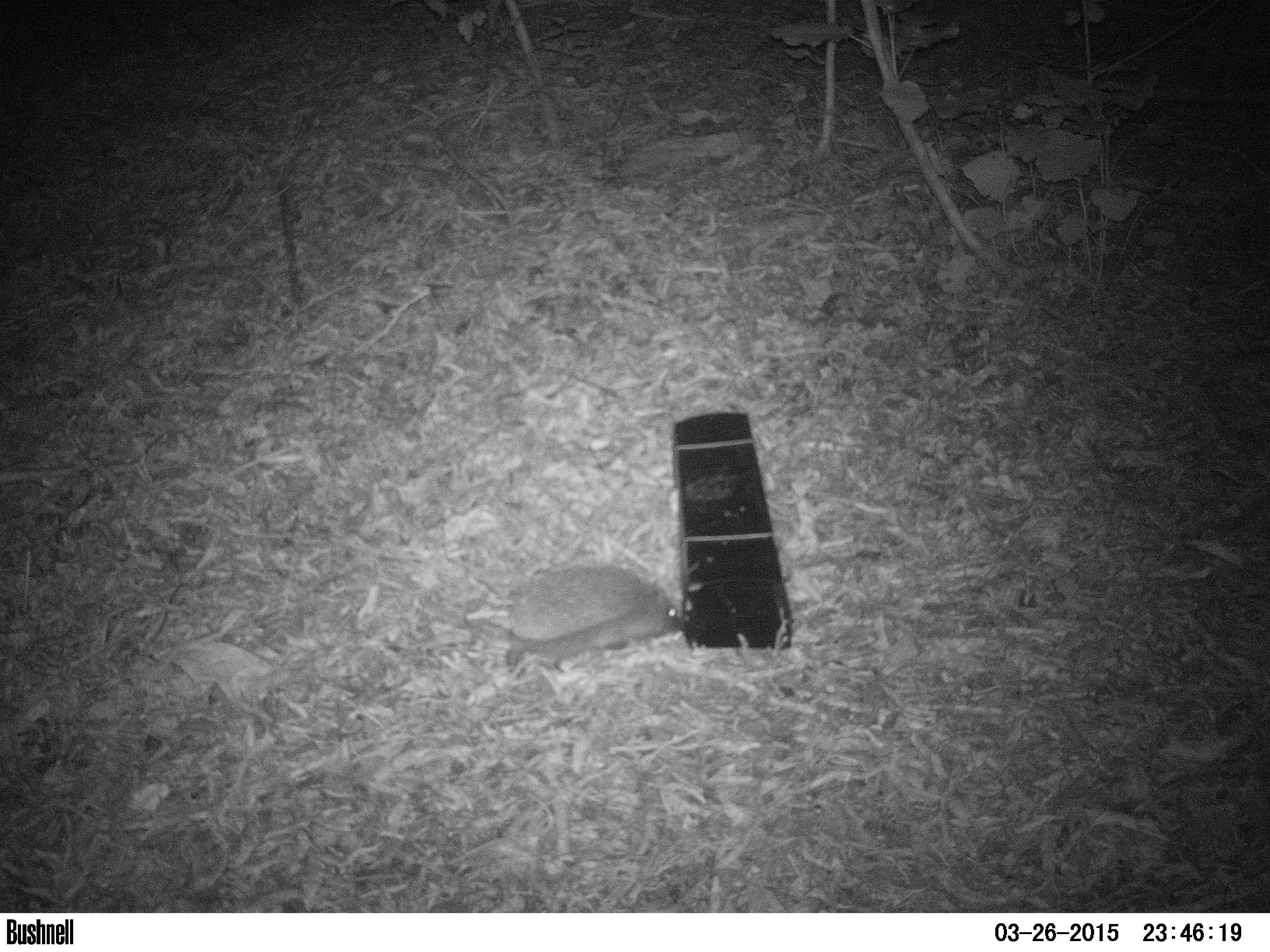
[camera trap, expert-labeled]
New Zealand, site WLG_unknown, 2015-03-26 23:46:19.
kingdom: Animalia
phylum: Chordata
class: Mammalia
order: Eulipotyphla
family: Erinaceidae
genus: Erinaceus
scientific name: Erinaceus europaeus europaeus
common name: european hedgehog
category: hedgehog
Hedgehog (european hedgehog) (Erinaceus europaeus europaeus).